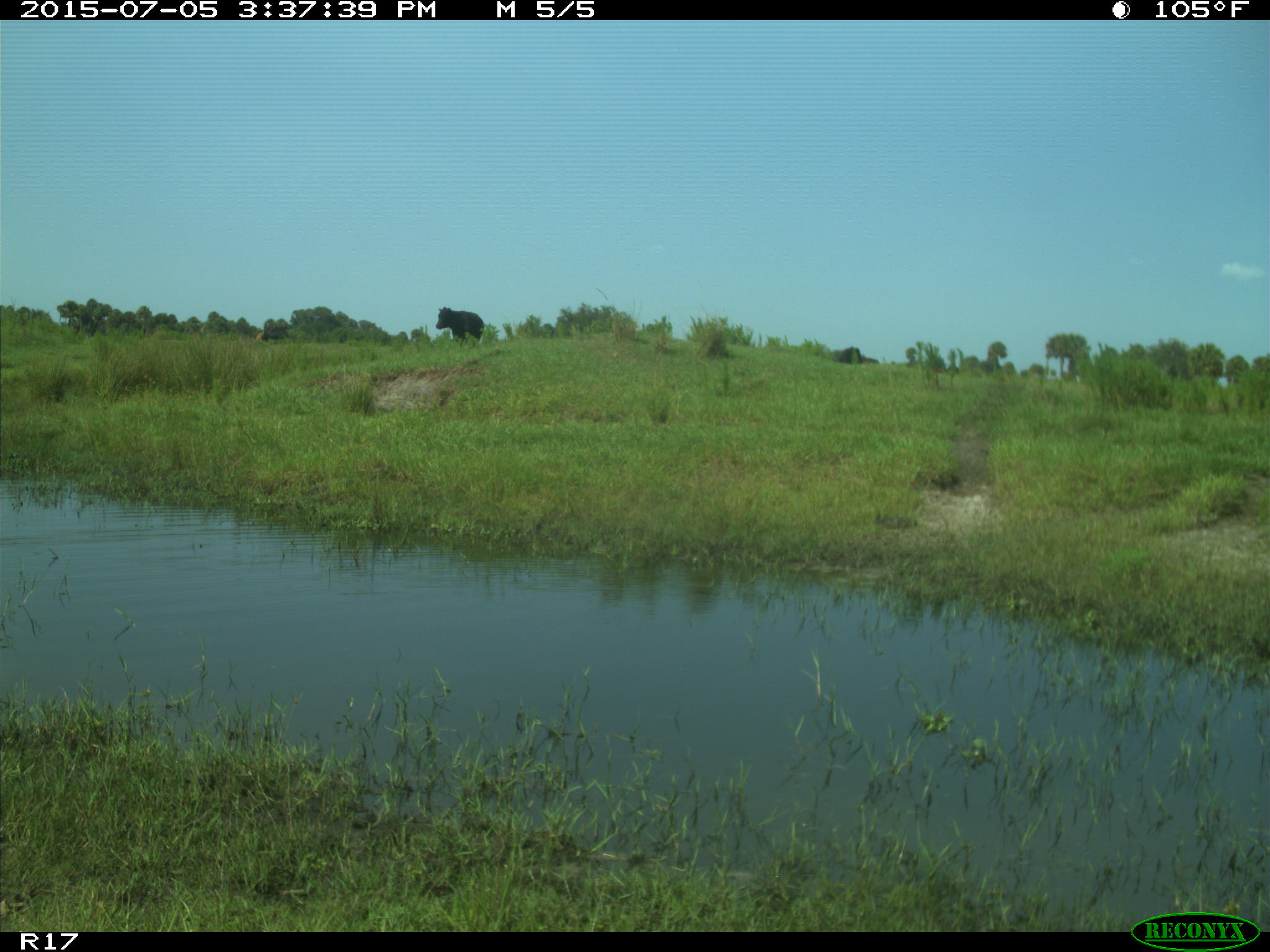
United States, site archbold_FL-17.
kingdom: Animalia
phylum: Chordata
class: Mammalia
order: Artiodactyla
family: Bovidae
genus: Bos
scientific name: Bos taurus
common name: domestic cow